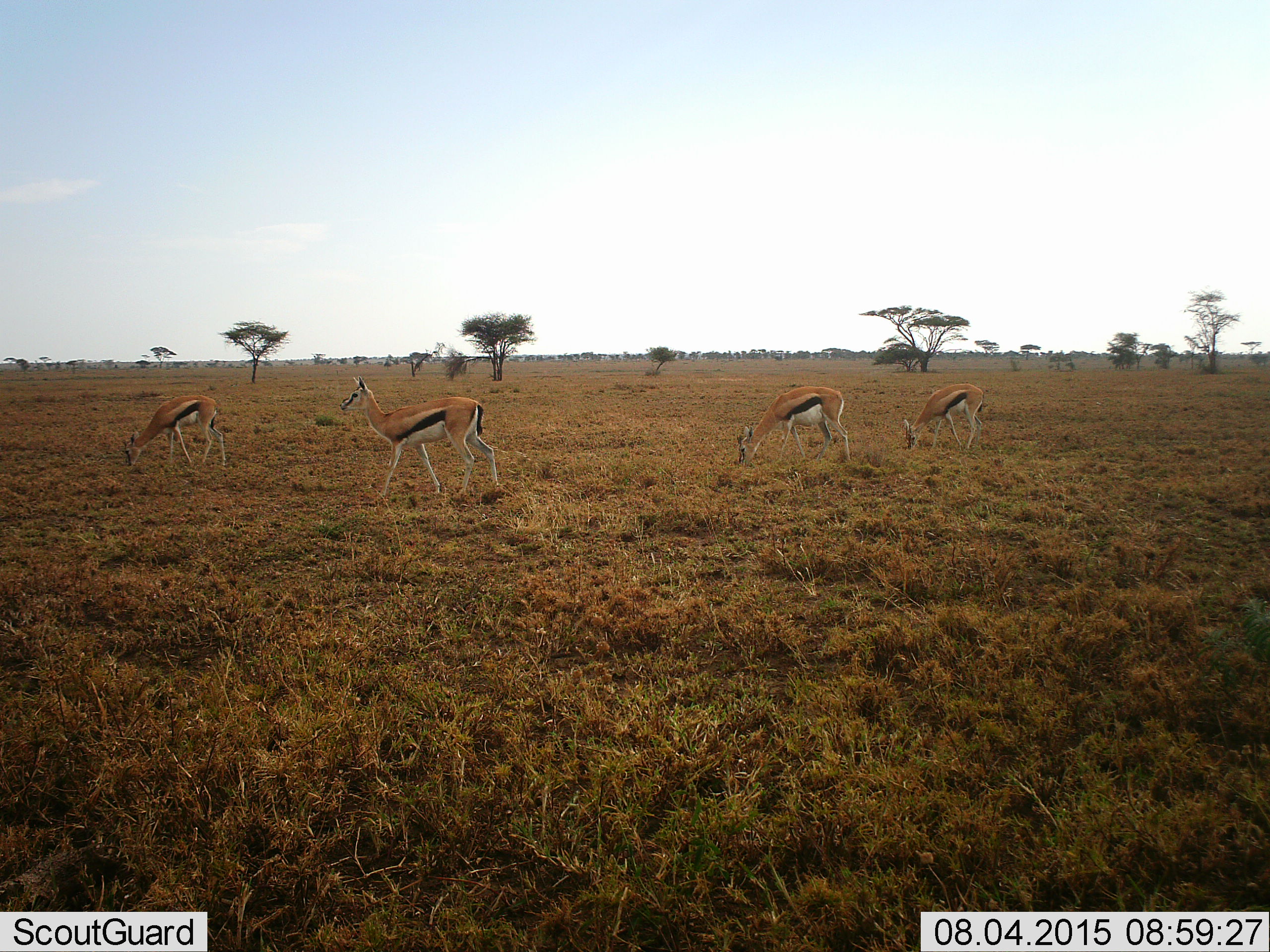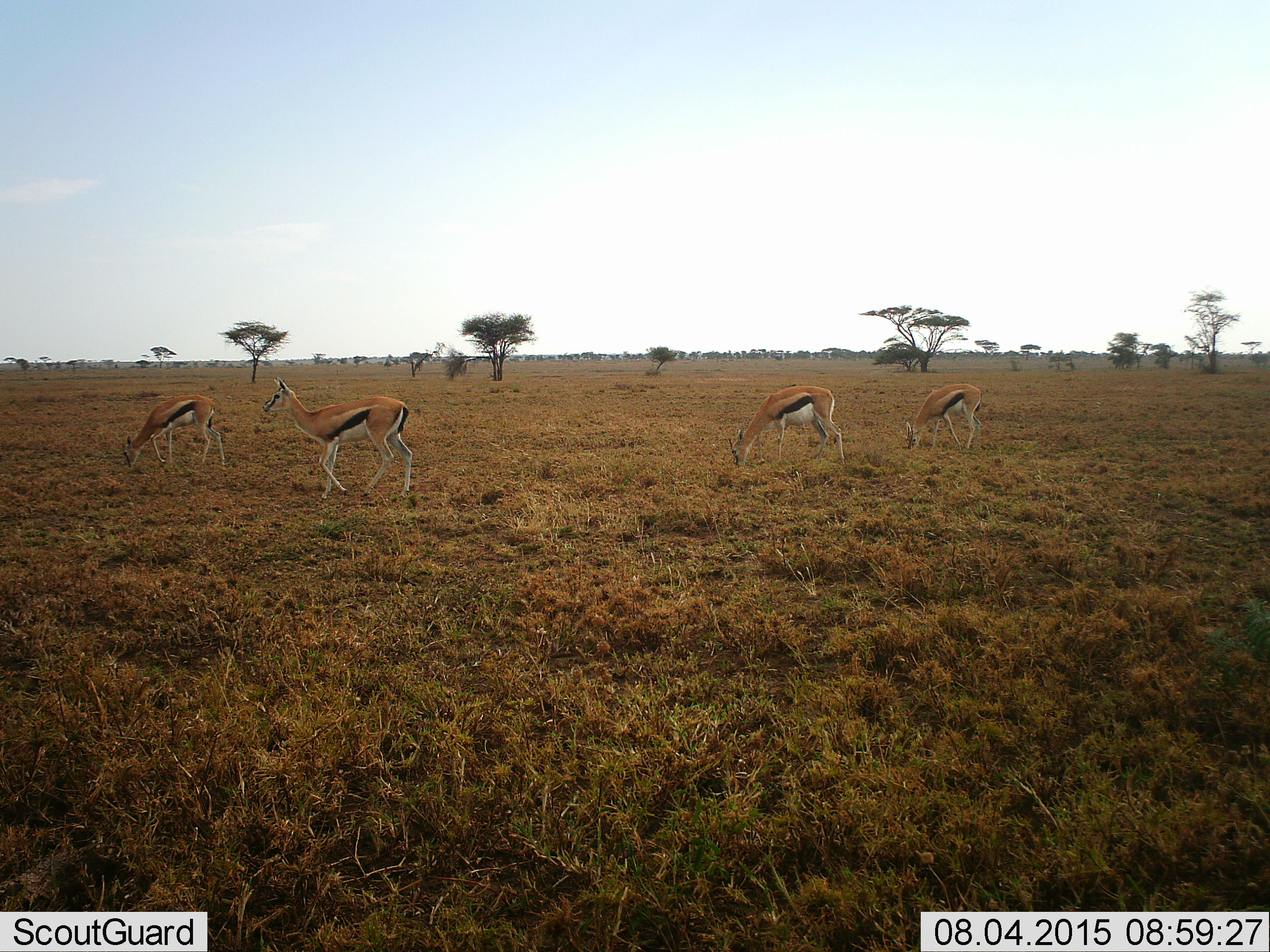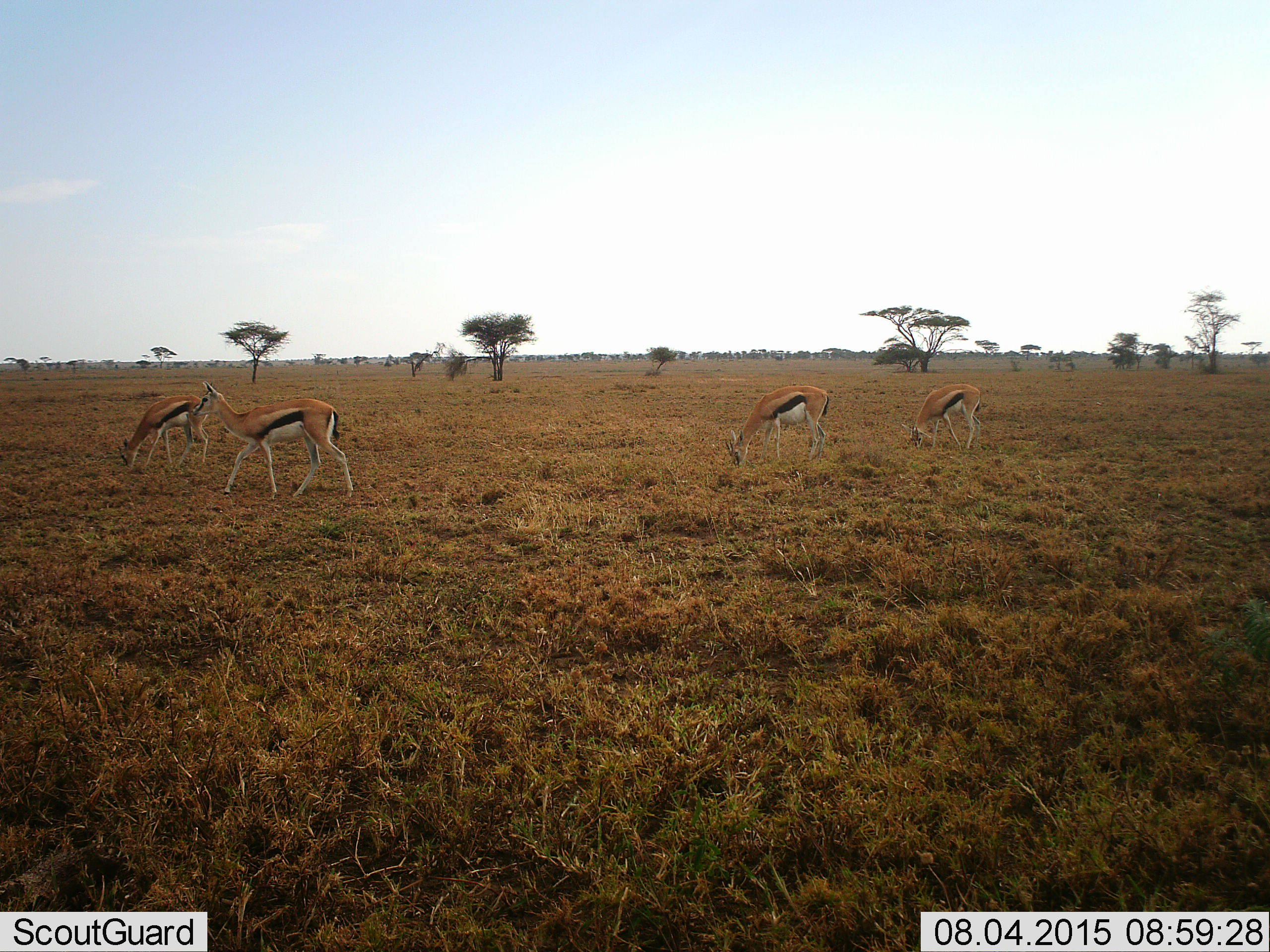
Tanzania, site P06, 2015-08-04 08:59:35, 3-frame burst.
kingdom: Animalia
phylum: Chordata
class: Mammalia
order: Artiodactyla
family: Bovidae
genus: Eudorcas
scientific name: Eudorcas thomsonii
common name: thomson's gazelle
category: gazellethomsons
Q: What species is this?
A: Gazellethomsons (thomson's gazelle) (Eudorcas thomsonii).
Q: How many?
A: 4.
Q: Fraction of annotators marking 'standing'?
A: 25%.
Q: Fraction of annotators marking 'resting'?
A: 0%.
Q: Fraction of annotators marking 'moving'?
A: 75%.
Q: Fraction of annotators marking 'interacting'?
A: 0%.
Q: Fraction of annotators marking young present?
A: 0%.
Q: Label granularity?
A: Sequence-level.